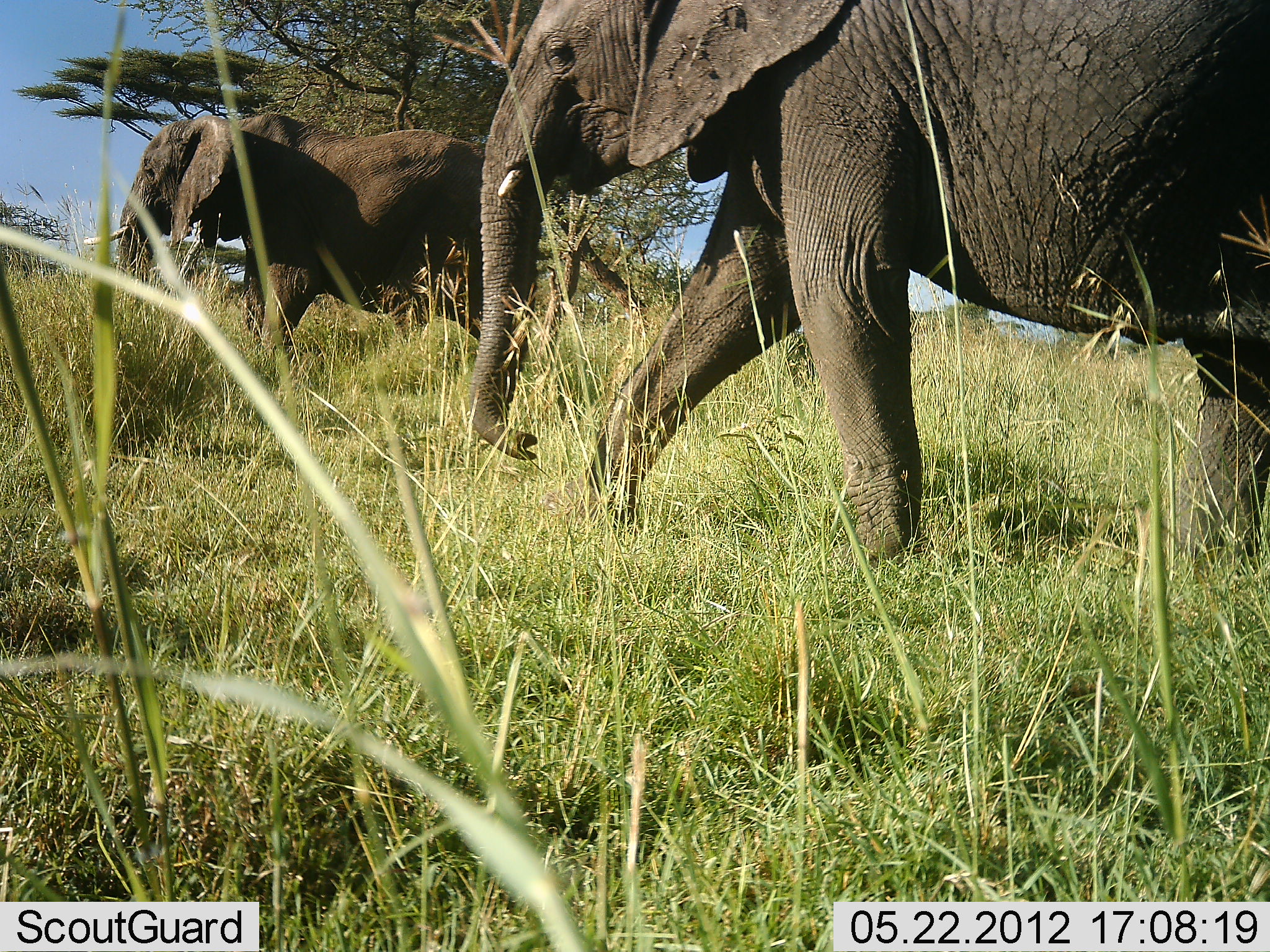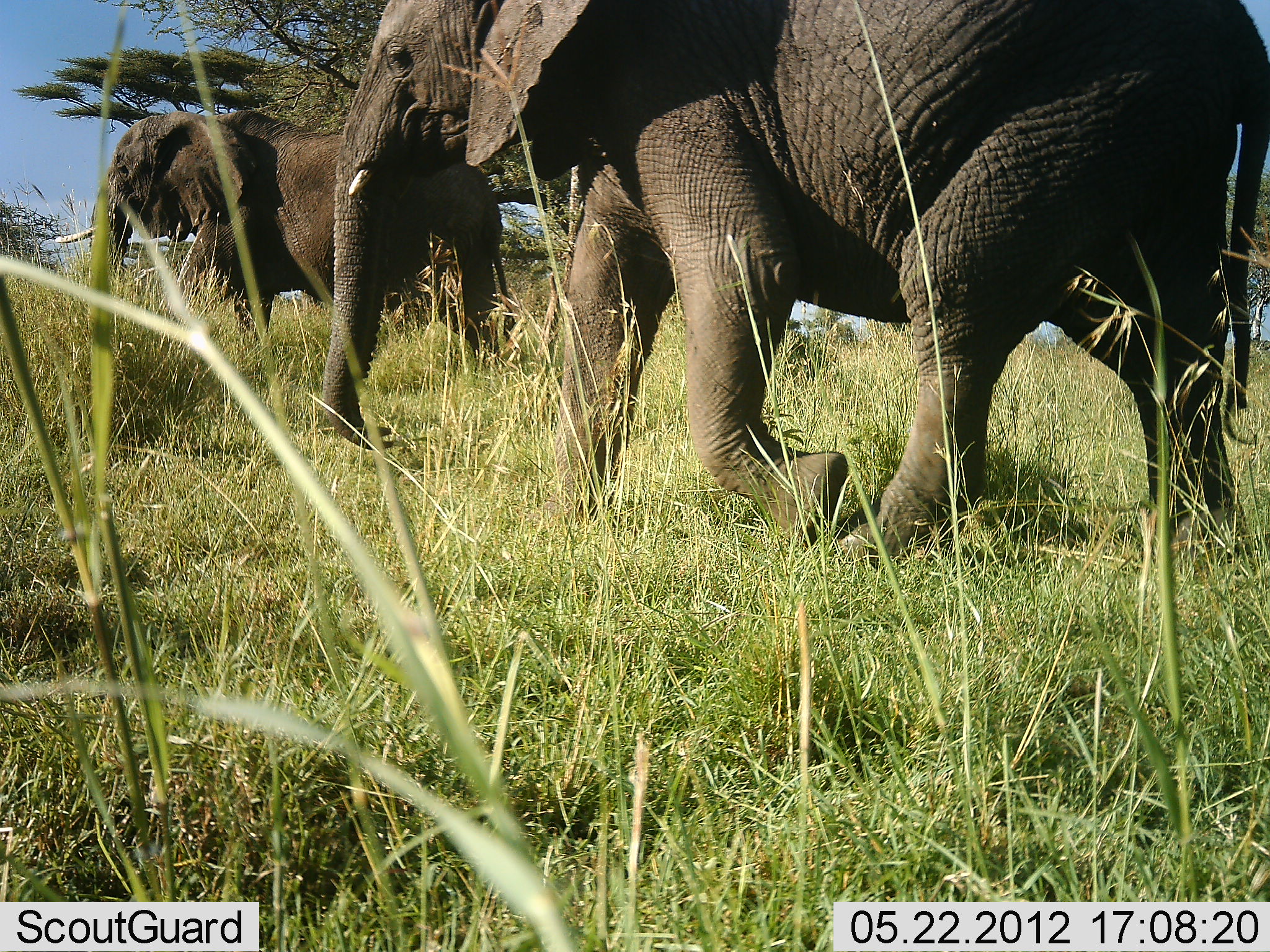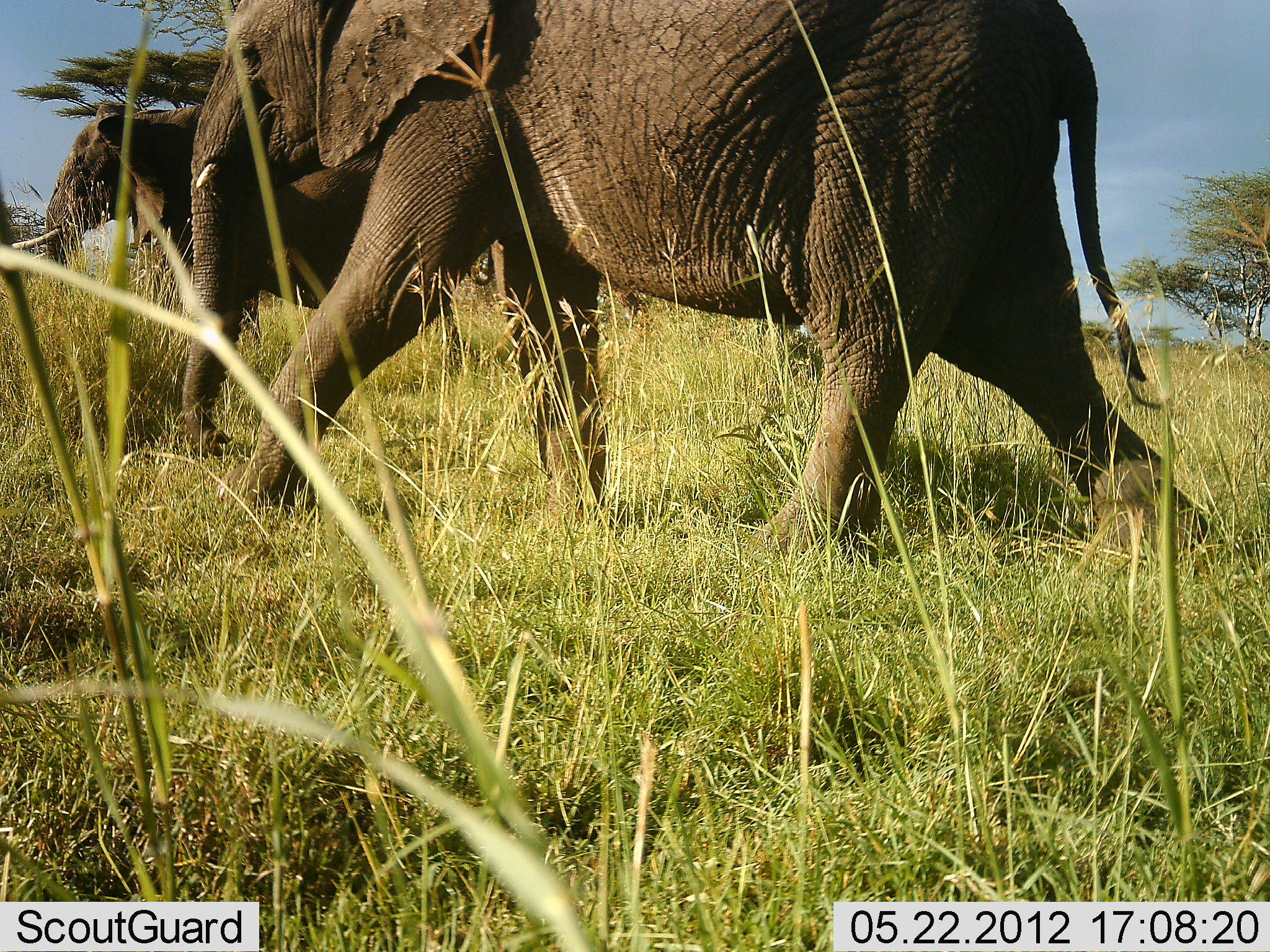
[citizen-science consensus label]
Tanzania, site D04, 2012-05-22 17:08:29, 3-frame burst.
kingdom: Animalia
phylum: Chordata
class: Mammalia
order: Proboscidea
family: Elephantidae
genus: Loxodonta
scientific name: Loxodonta africana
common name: african bush elephant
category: elephant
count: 2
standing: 0%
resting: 0%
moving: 100%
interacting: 0%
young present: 0%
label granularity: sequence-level